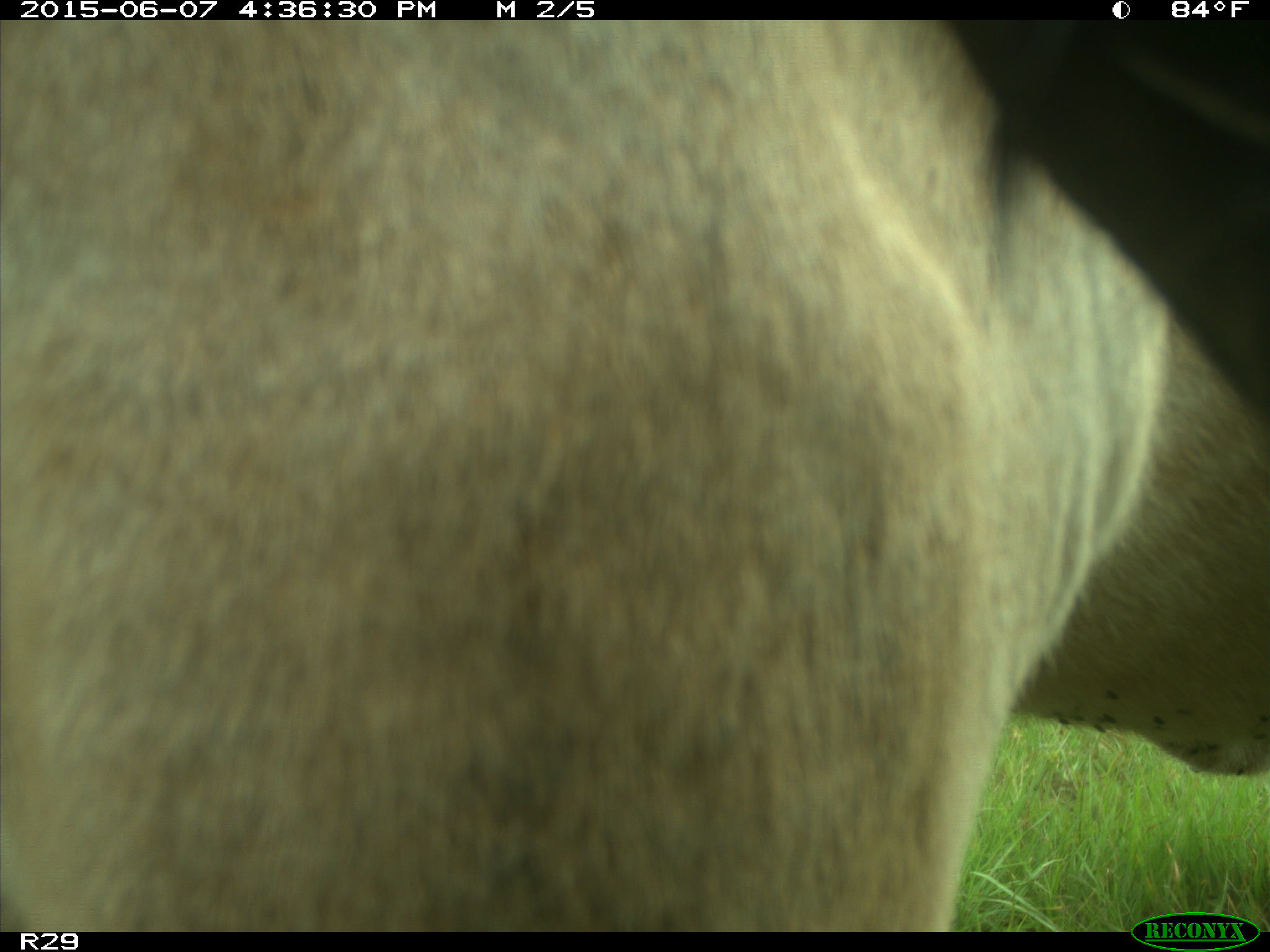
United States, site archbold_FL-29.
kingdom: Animalia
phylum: Chordata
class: Mammalia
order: Artiodactyla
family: Bovidae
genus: Bos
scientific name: Bos taurus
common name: domestic cow